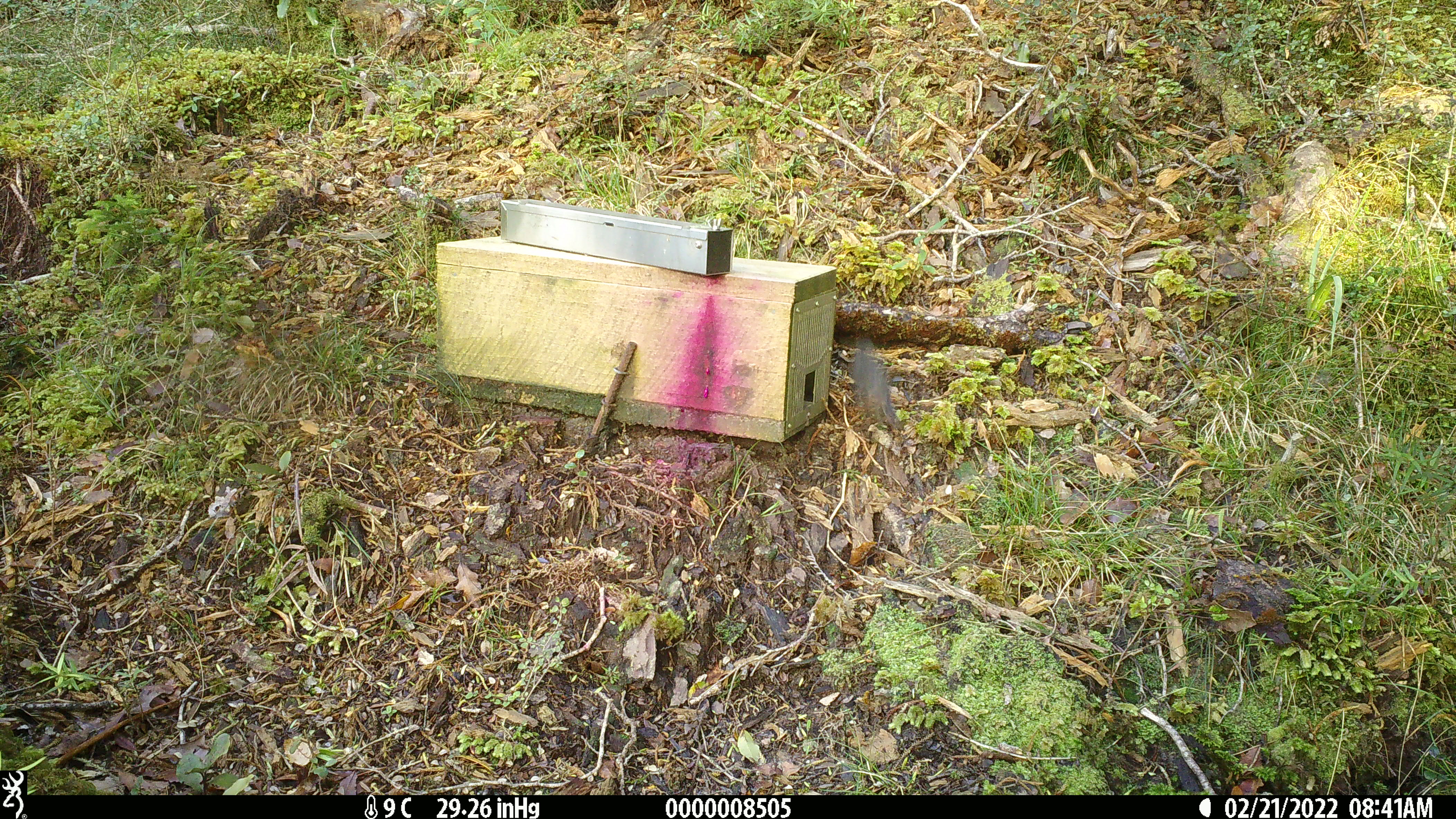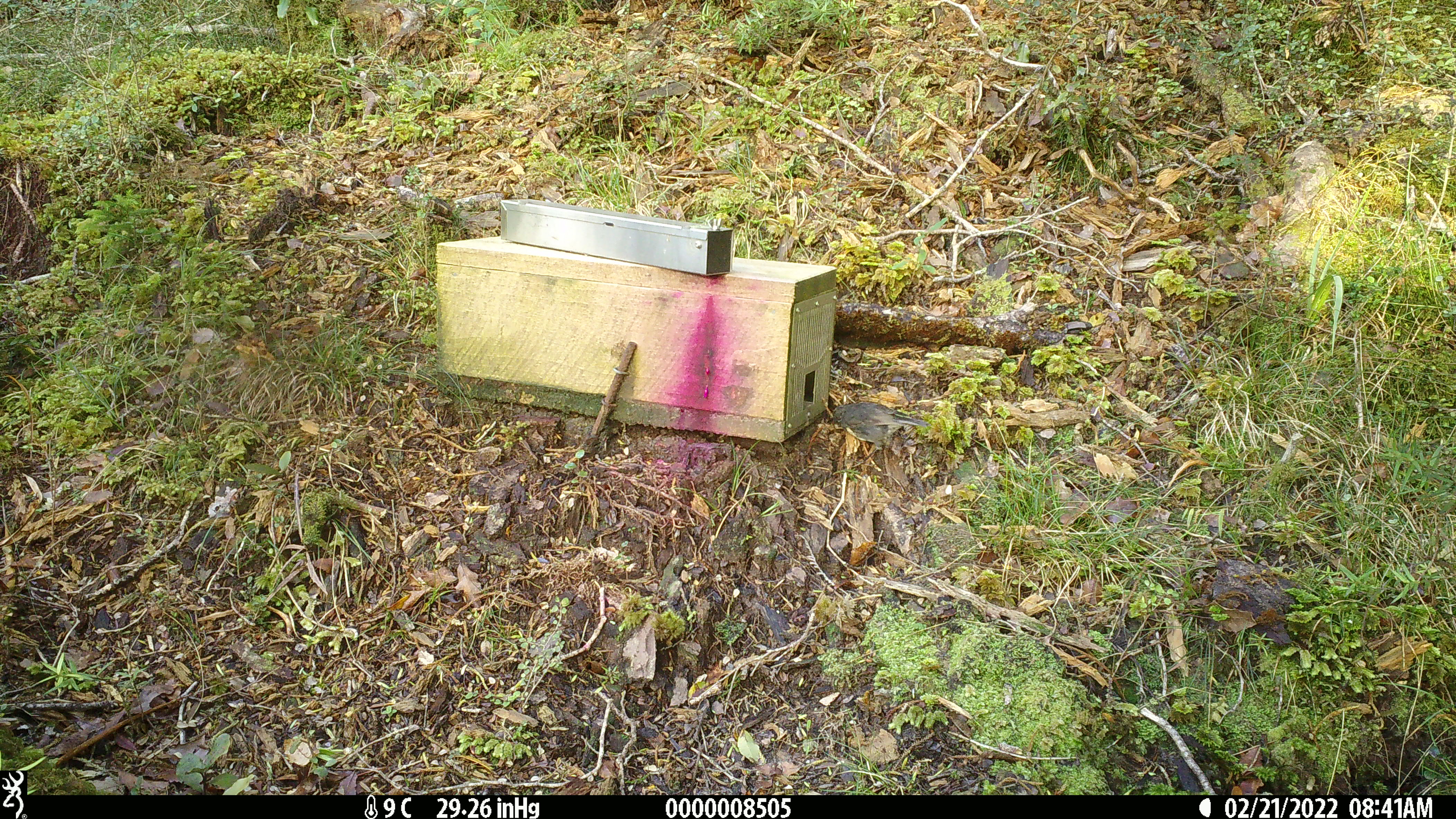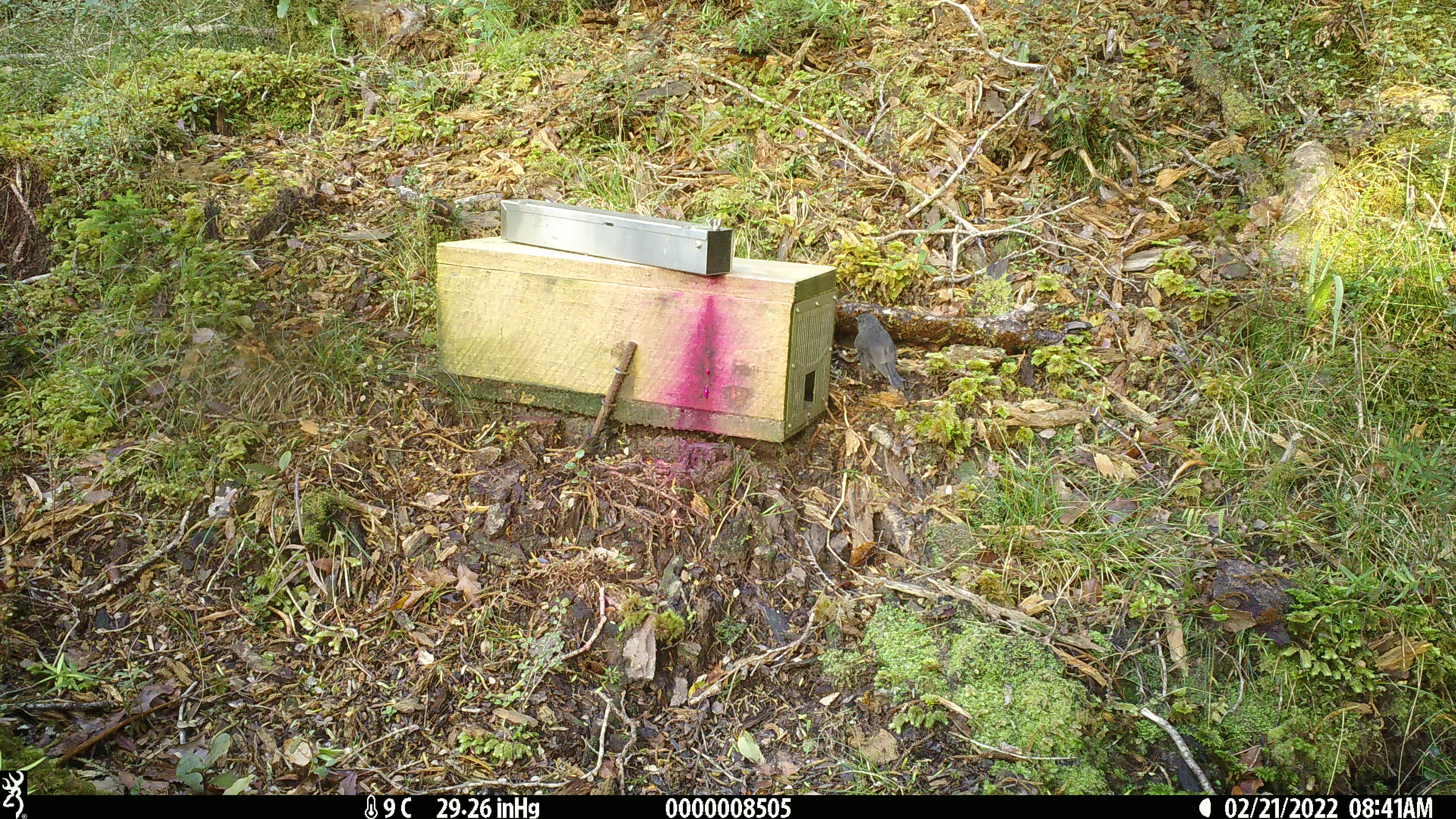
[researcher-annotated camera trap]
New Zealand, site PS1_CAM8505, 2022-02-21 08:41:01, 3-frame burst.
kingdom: Animalia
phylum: Chordata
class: Aves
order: Passeriformes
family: Petroicidae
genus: Petroica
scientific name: Petroica australis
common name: new zealand robin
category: robin